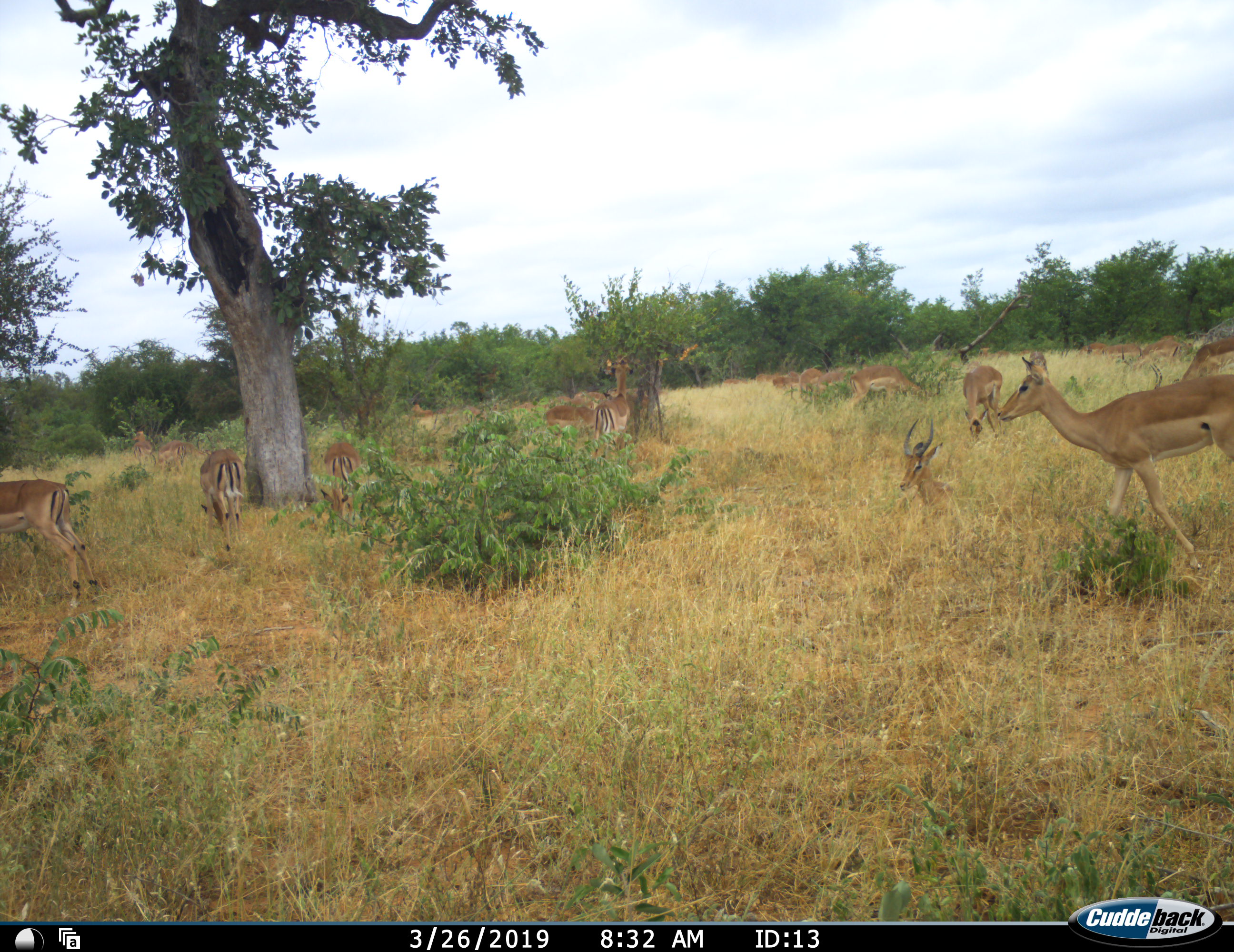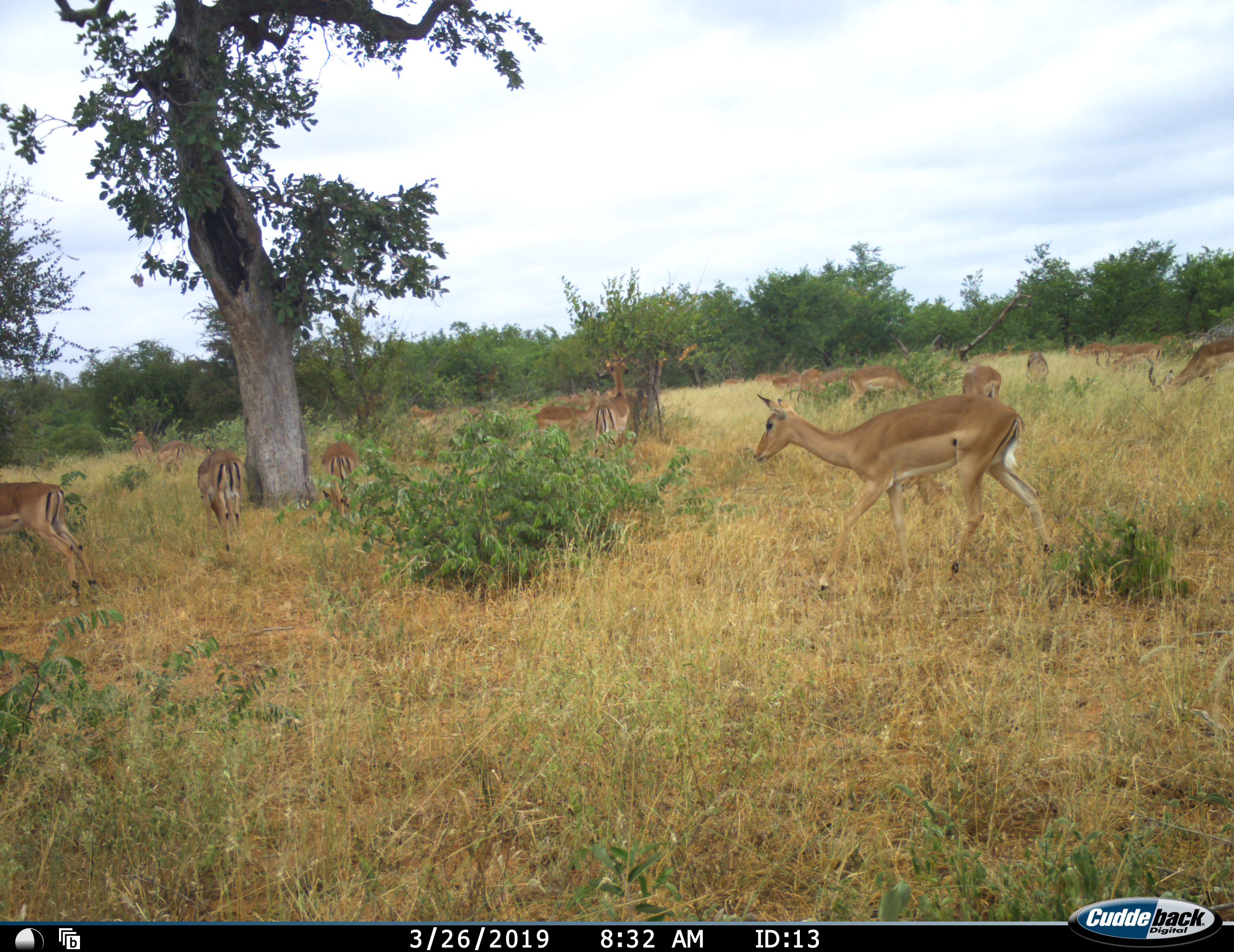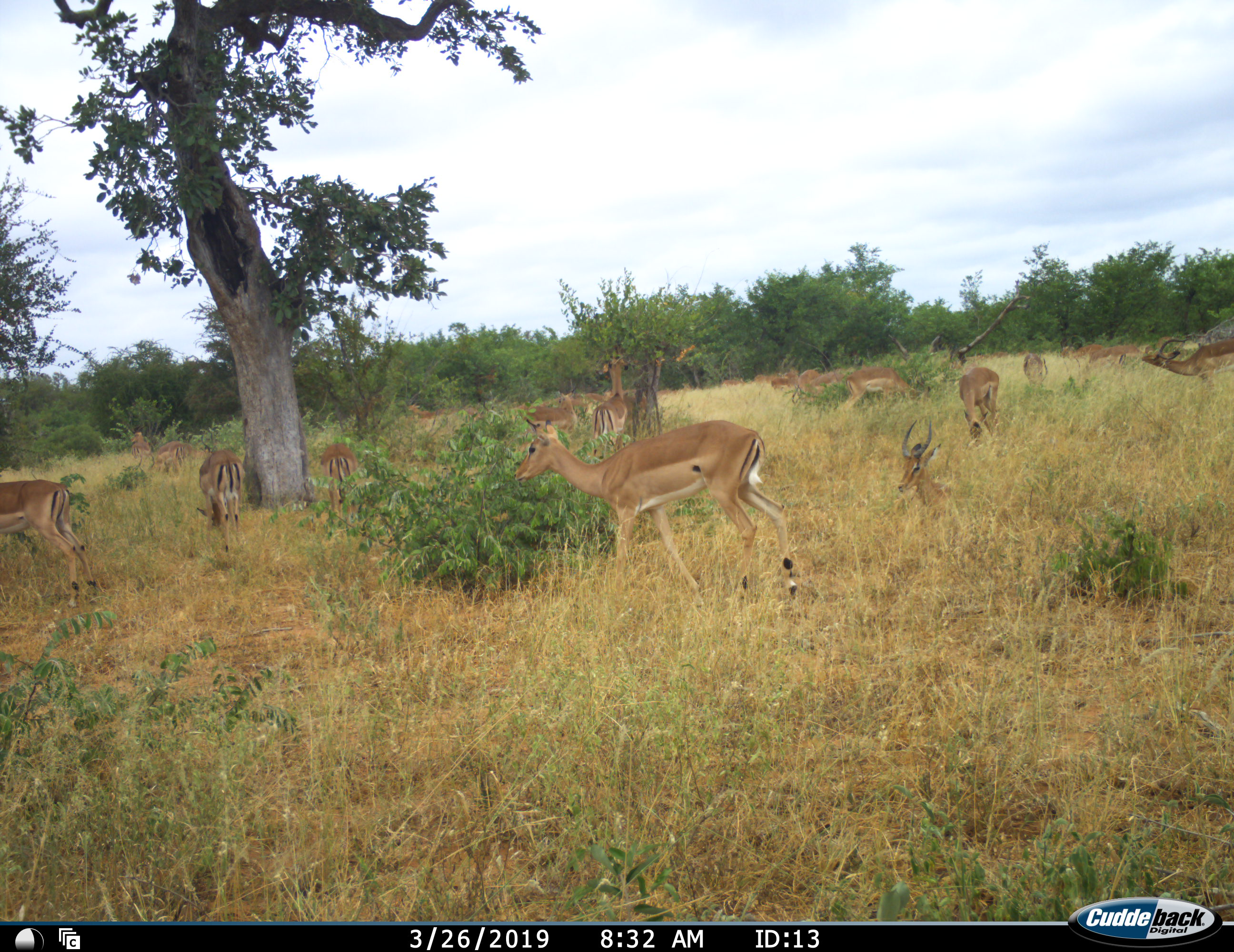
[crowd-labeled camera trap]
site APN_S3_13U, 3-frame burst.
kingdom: Animalia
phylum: Chordata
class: Mammalia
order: Artiodactyla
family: Bovidae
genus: Aepyceros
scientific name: Aepyceros melampus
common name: impala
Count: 11-50.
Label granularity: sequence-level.